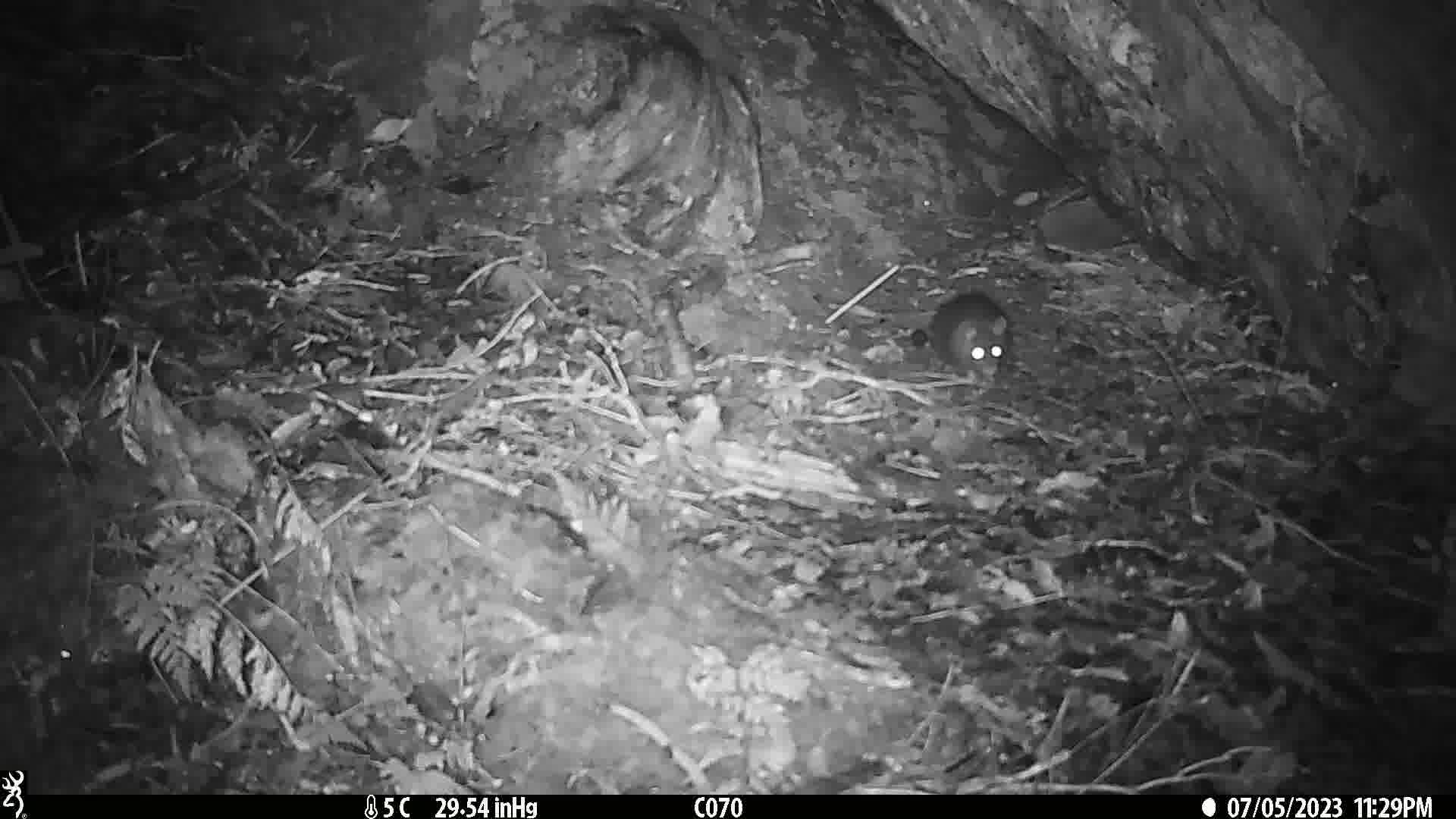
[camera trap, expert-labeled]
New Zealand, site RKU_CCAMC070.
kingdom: Animalia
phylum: Chordata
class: Mammalia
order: Rodentia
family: Muridae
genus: Rattus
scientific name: Rattus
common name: rat